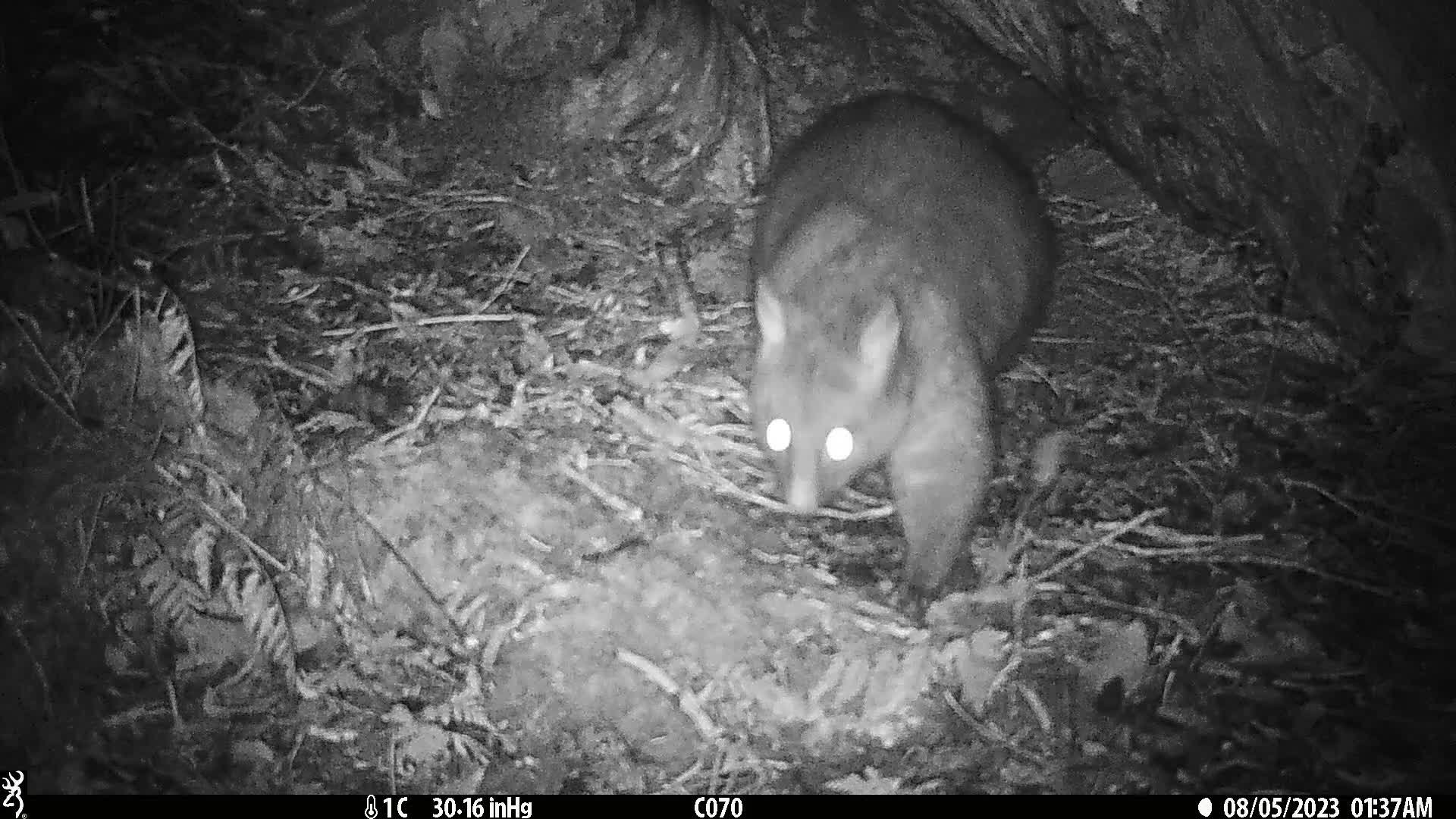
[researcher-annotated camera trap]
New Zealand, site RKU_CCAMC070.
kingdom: Animalia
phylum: Chordata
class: Mammalia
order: Diprotodontia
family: Phalangeridae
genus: Trichosurus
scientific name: Trichosurus vulpecula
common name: common brushtail possum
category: possum